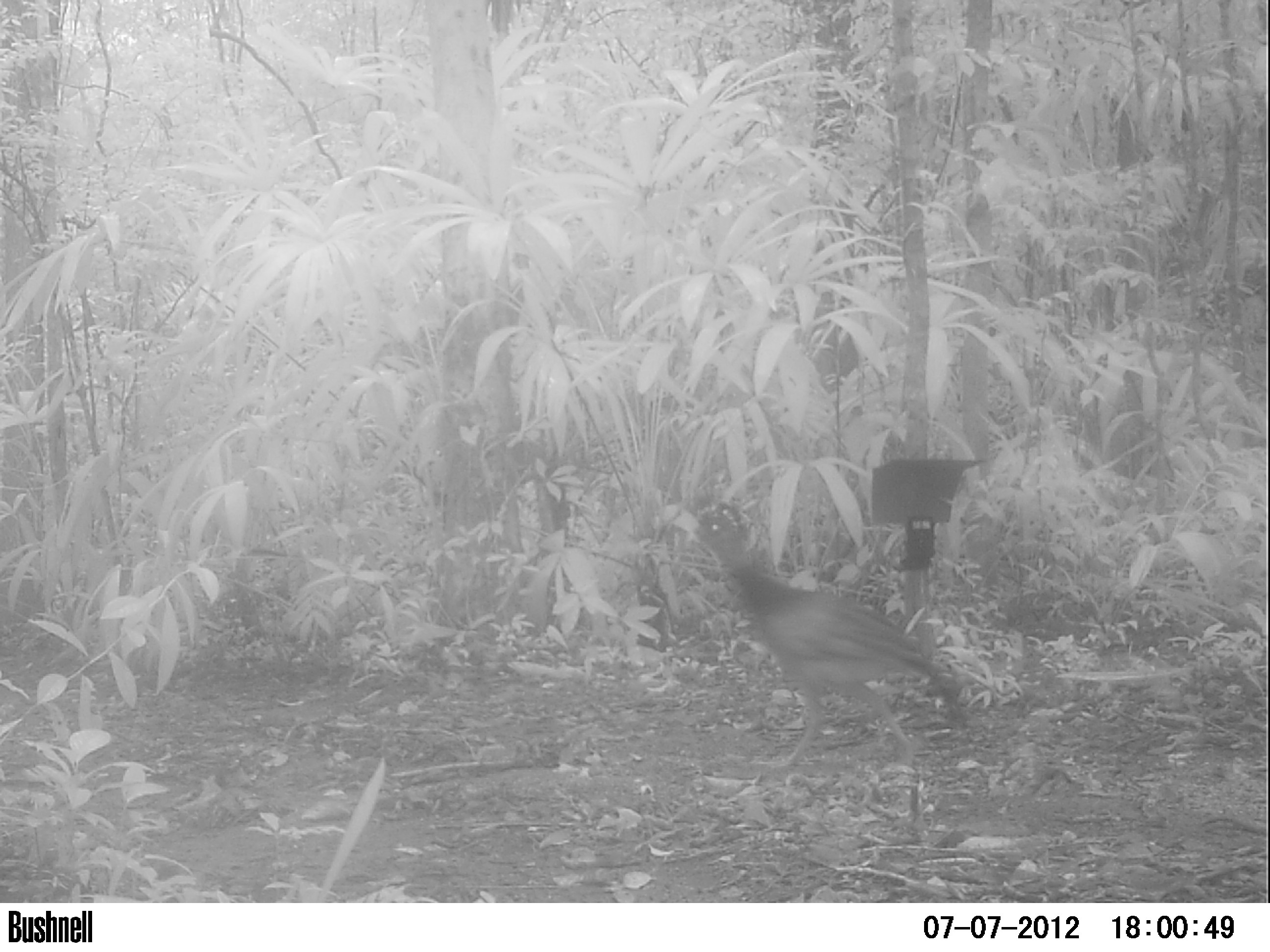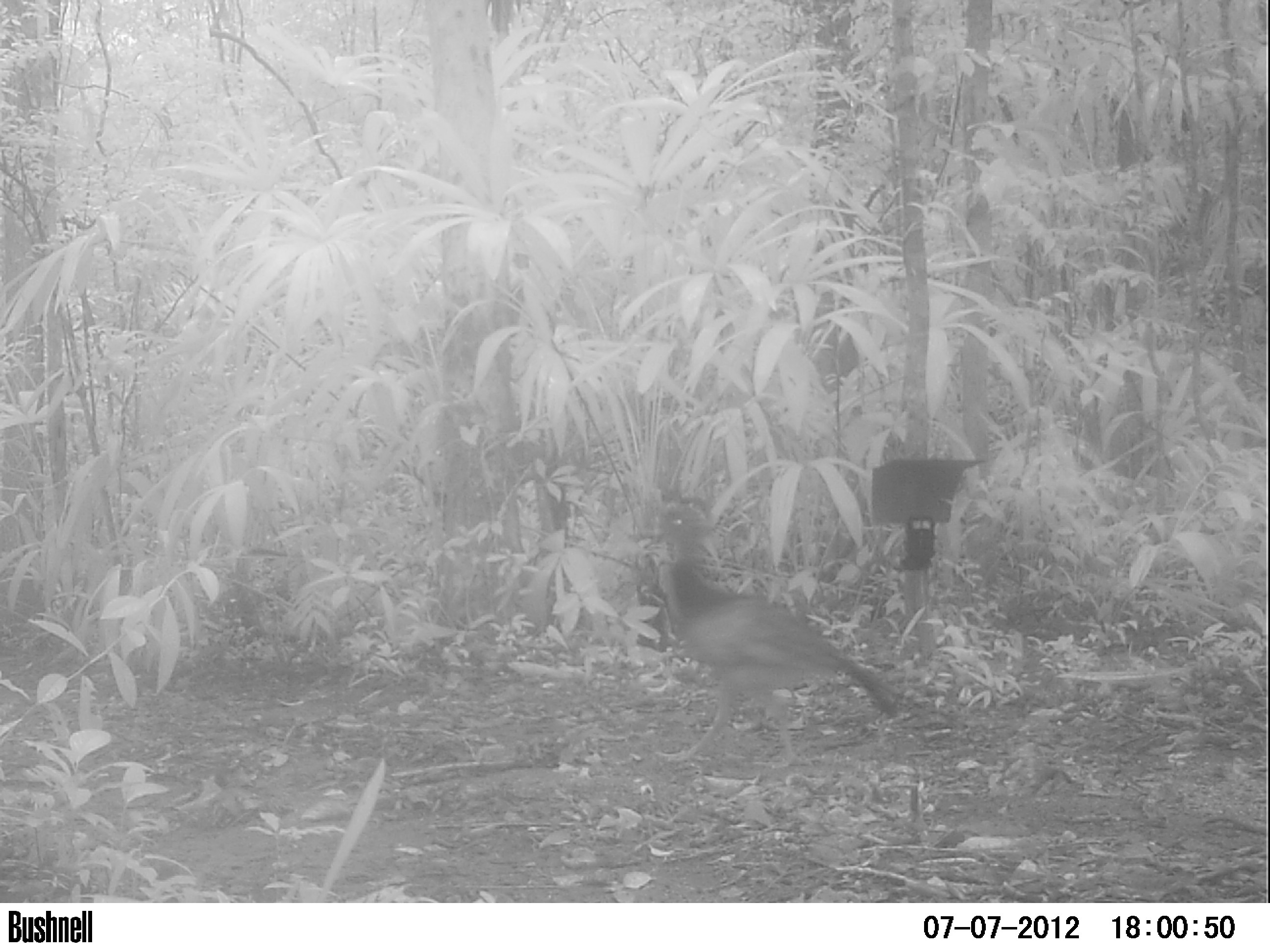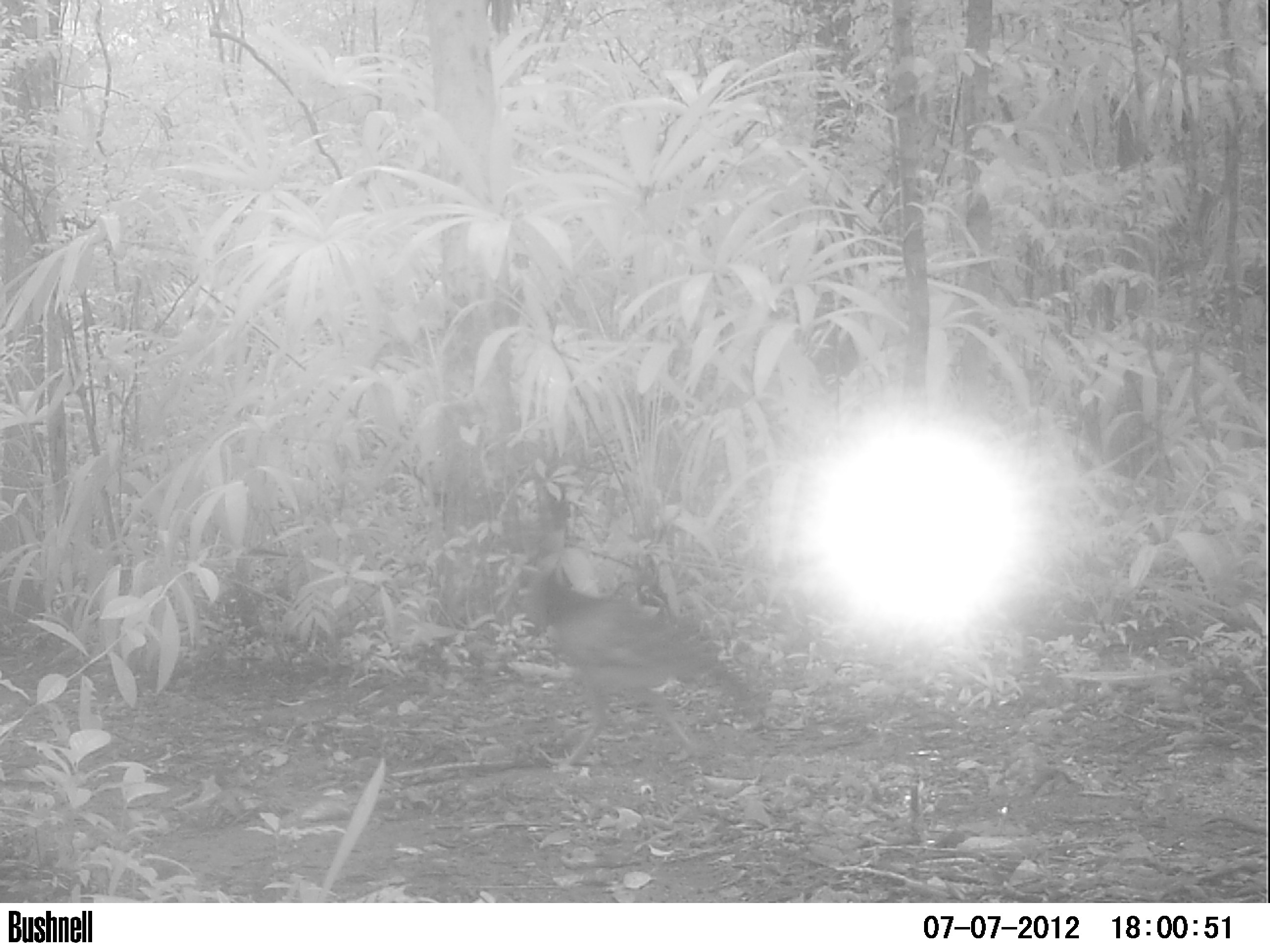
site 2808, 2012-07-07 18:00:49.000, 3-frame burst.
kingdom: Animalia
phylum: Chordata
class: Aves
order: Galliformes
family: Cracidae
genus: Crax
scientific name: Crax rubra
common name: great curassow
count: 1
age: adult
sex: female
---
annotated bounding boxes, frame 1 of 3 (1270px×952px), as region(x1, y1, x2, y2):
crax rubra: region(672, 497, 969, 769)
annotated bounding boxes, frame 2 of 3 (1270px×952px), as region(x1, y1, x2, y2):
crax rubra: region(643, 496, 899, 769)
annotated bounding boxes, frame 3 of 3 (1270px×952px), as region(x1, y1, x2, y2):
crax rubra: region(512, 559, 768, 773)